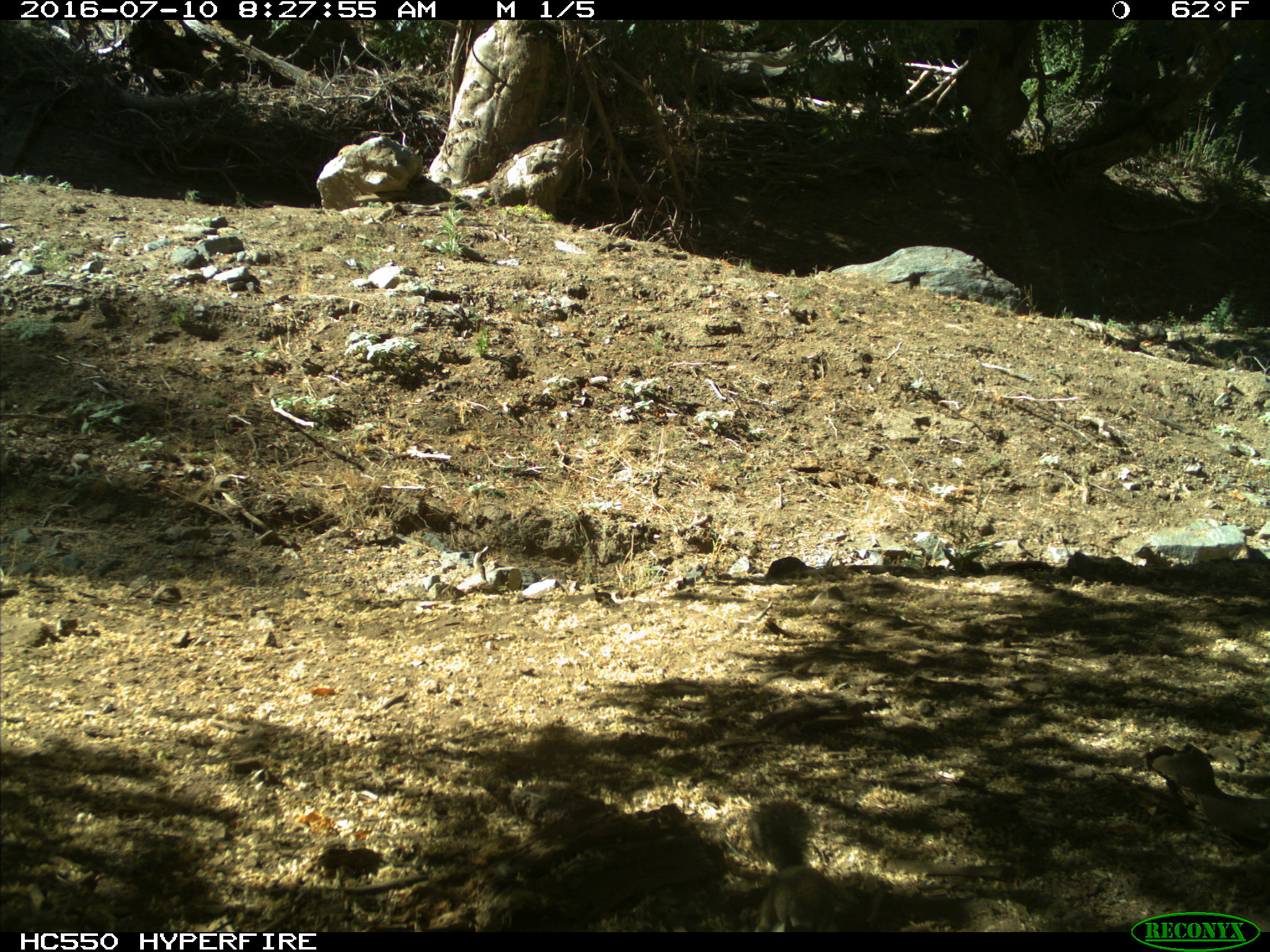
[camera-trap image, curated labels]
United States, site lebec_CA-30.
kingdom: Animalia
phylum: Chordata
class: Mammalia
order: Rodentia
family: Sciuridae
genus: Otospermophilus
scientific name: Otospermophilus beecheyi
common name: california ground squirrel